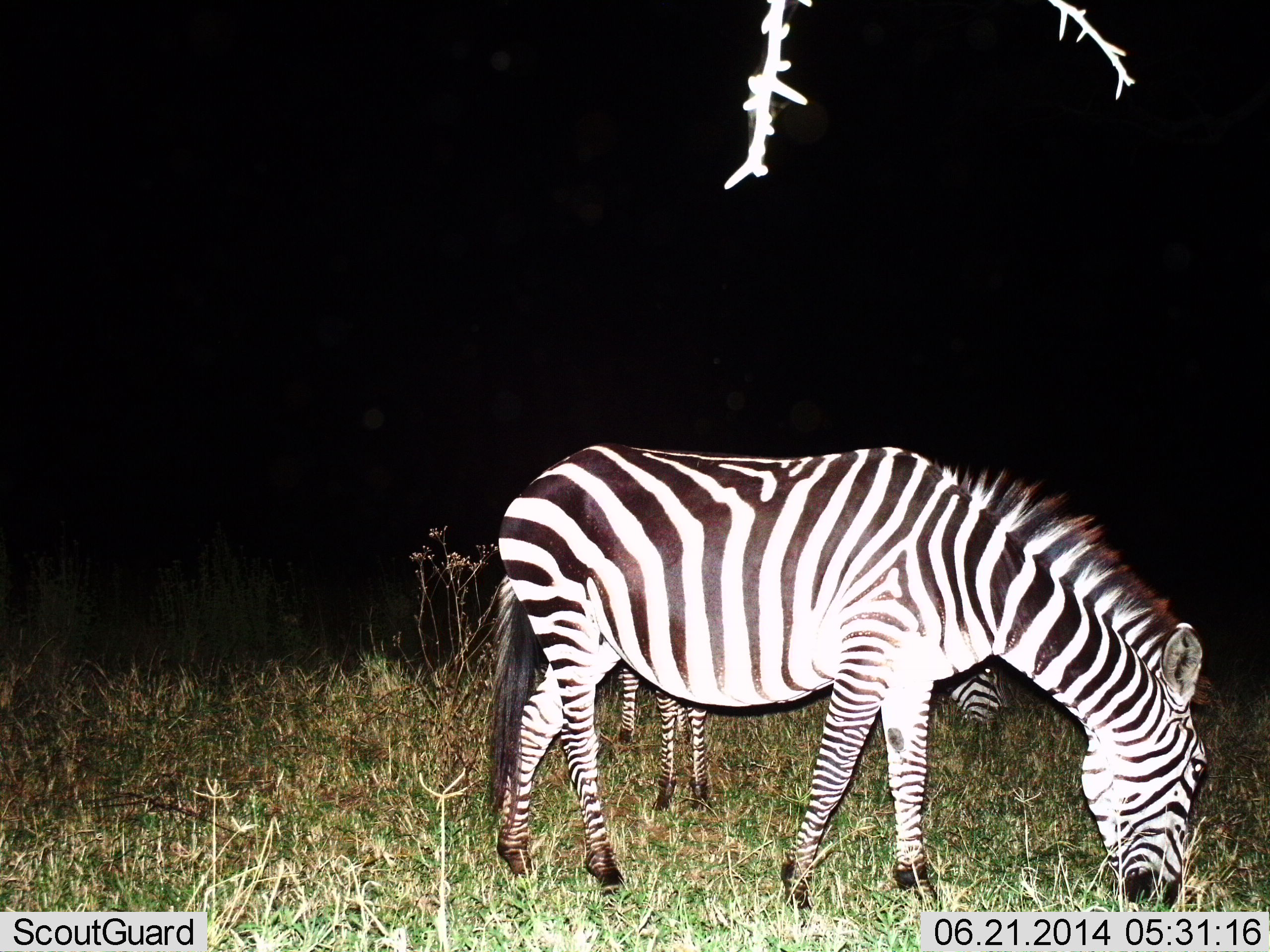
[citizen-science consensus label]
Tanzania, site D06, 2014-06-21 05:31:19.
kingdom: Animalia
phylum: Chordata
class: Mammalia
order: Perissodactyla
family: Equidae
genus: Equus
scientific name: Equus quagga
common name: plains zebra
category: zebra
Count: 3.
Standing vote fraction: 60%.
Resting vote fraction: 0%.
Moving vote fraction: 0%.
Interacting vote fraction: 0%.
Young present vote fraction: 10%.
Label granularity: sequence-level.